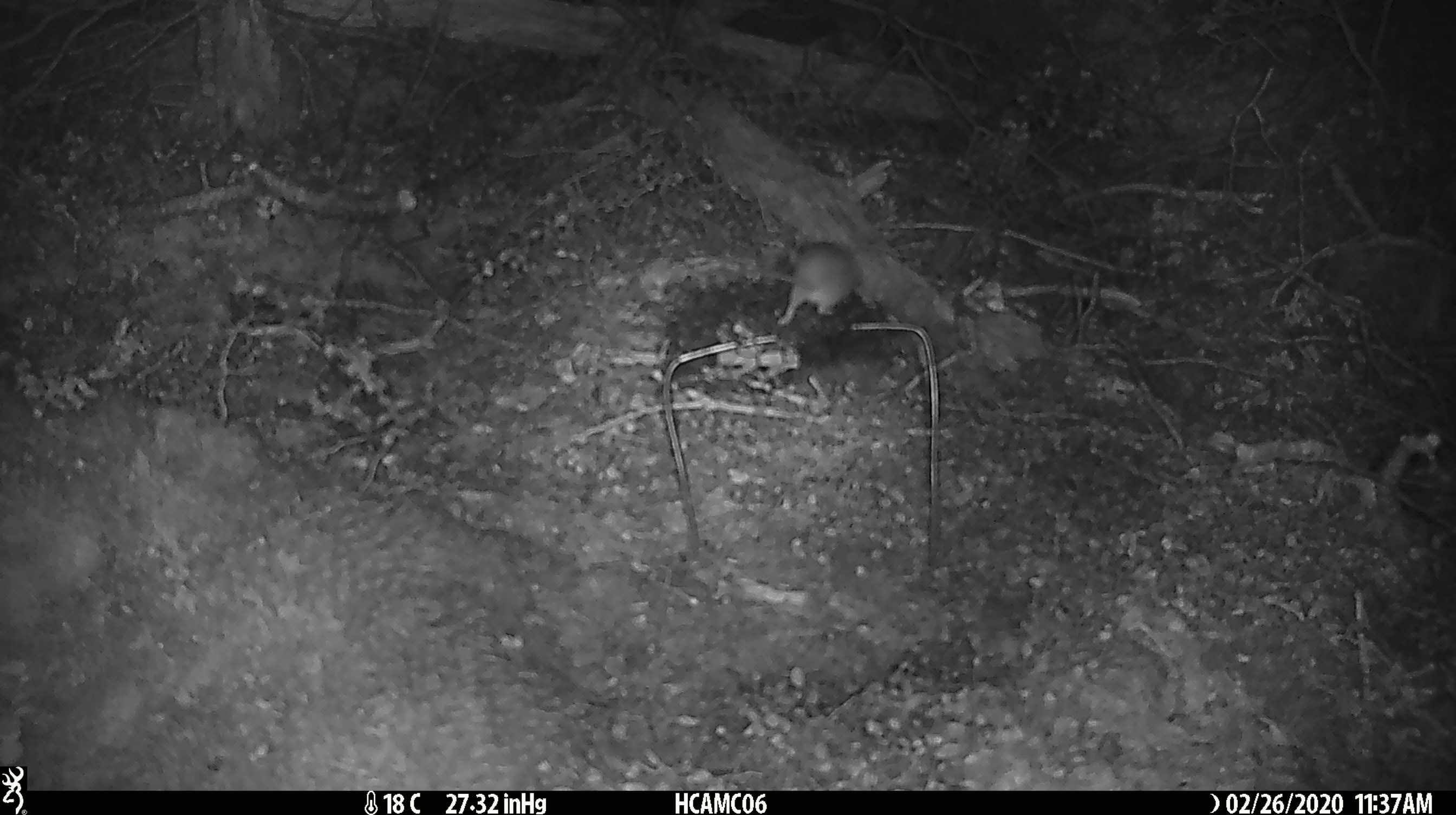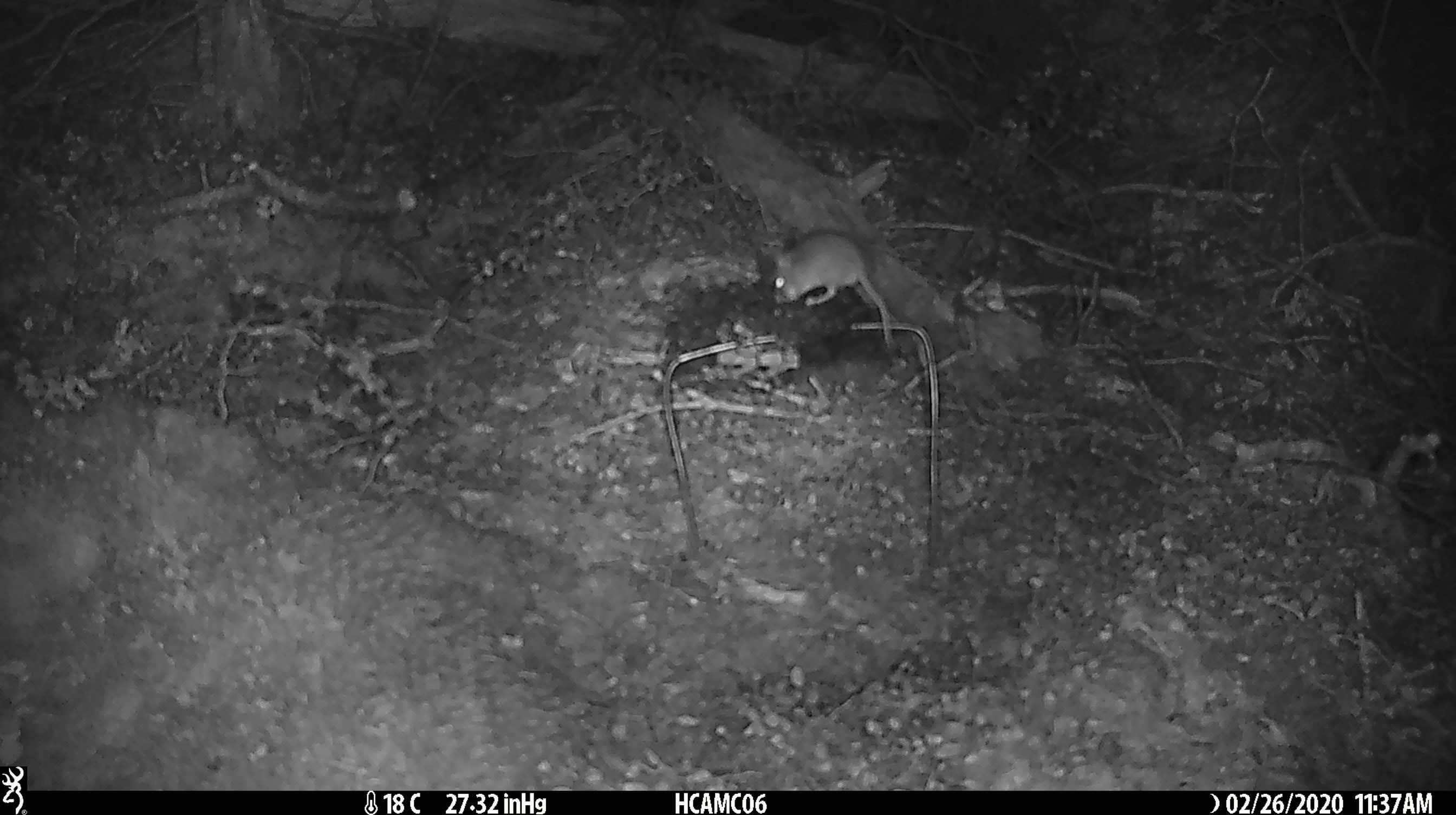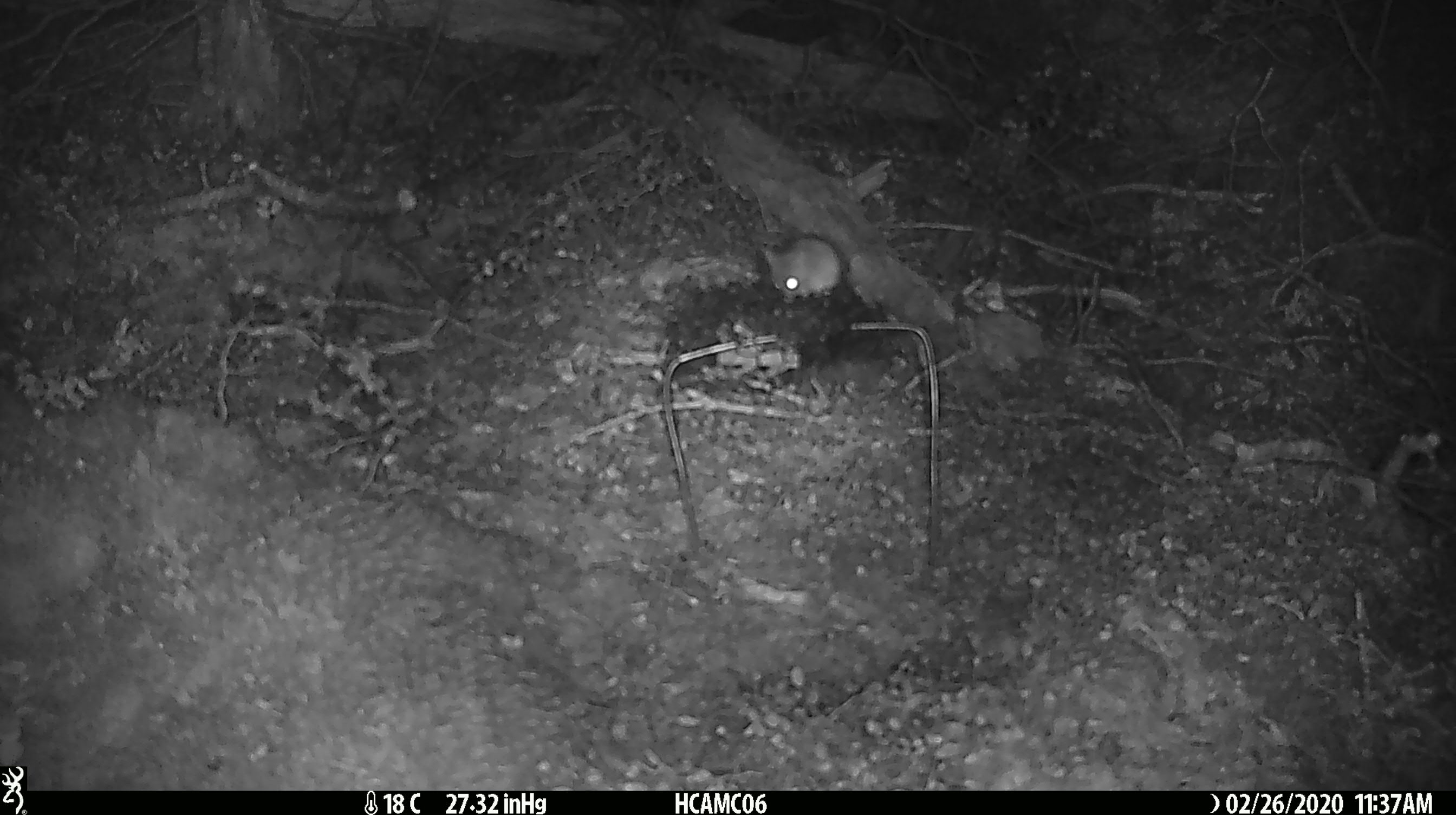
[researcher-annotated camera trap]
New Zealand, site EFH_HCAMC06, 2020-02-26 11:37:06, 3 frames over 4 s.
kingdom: Animalia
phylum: Chordata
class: Mammalia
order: Rodentia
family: Muridae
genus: Mus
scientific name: Mus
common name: mouse